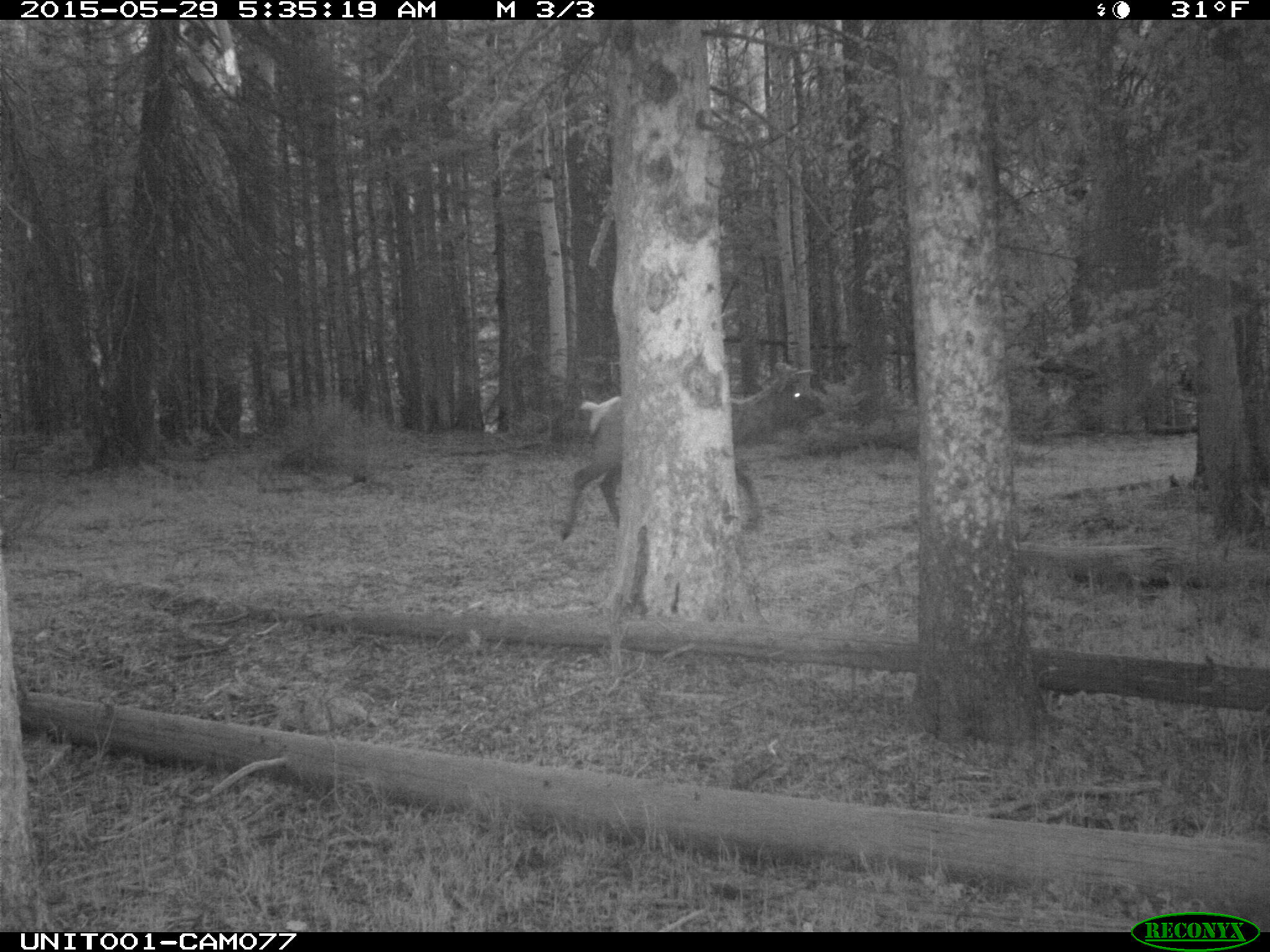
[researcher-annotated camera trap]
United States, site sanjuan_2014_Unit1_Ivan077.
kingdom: Animalia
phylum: Chordata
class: Mammalia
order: Artiodactyla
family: Cervidae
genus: Cervus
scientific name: Cervus elaphus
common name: red deer